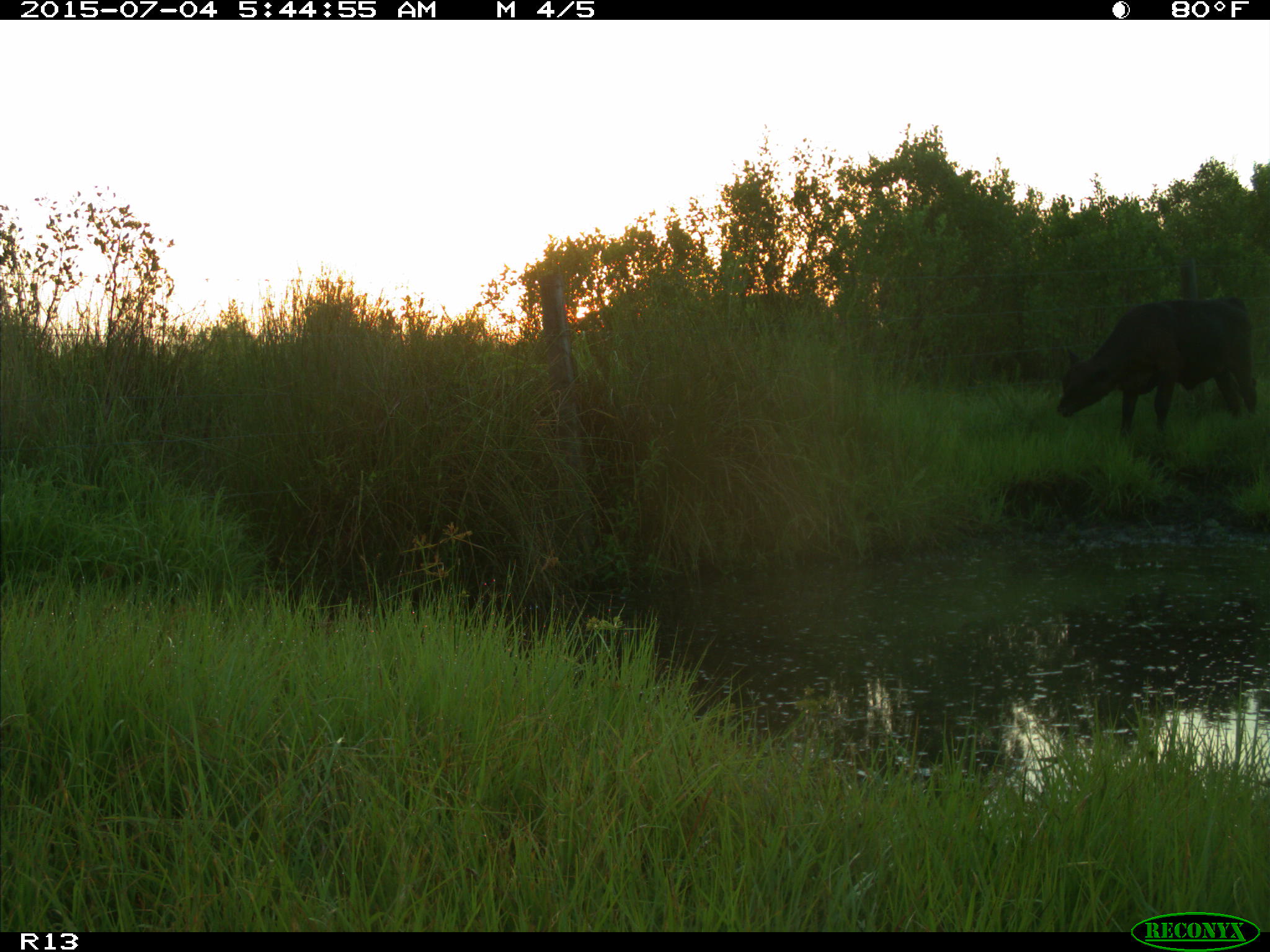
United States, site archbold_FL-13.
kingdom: Animalia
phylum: Chordata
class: Mammalia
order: Artiodactyla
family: Bovidae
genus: Bos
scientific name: Bos taurus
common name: domestic cow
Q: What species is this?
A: Bos taurus (domestic cow).